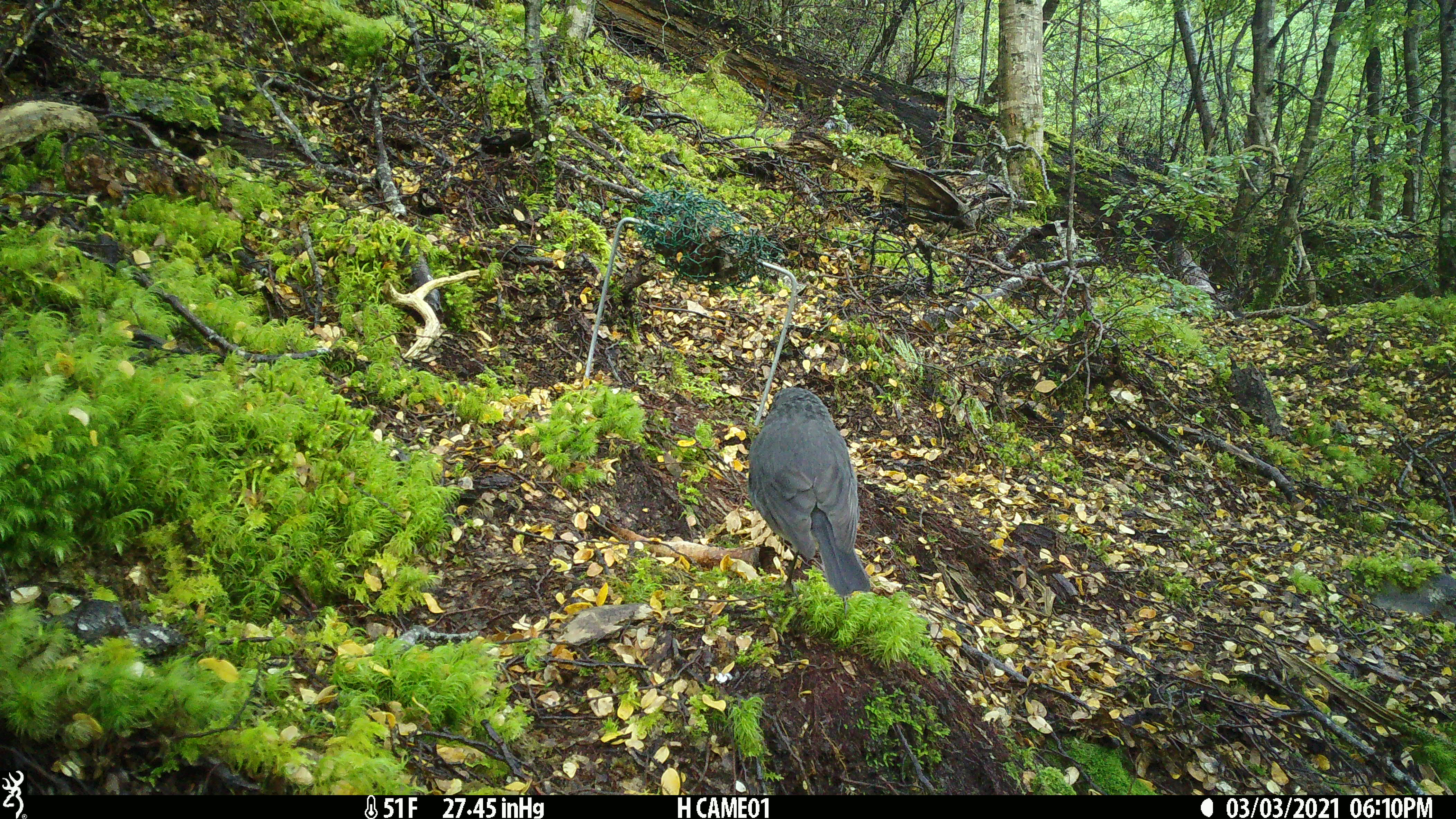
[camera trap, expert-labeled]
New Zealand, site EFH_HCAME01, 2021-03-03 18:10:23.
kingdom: Animalia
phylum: Chordata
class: Aves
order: Passeriformes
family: Petroicidae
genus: Petroica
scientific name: Petroica australis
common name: new zealand robin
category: robin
Robin (new zealand robin) (Petroica australis).